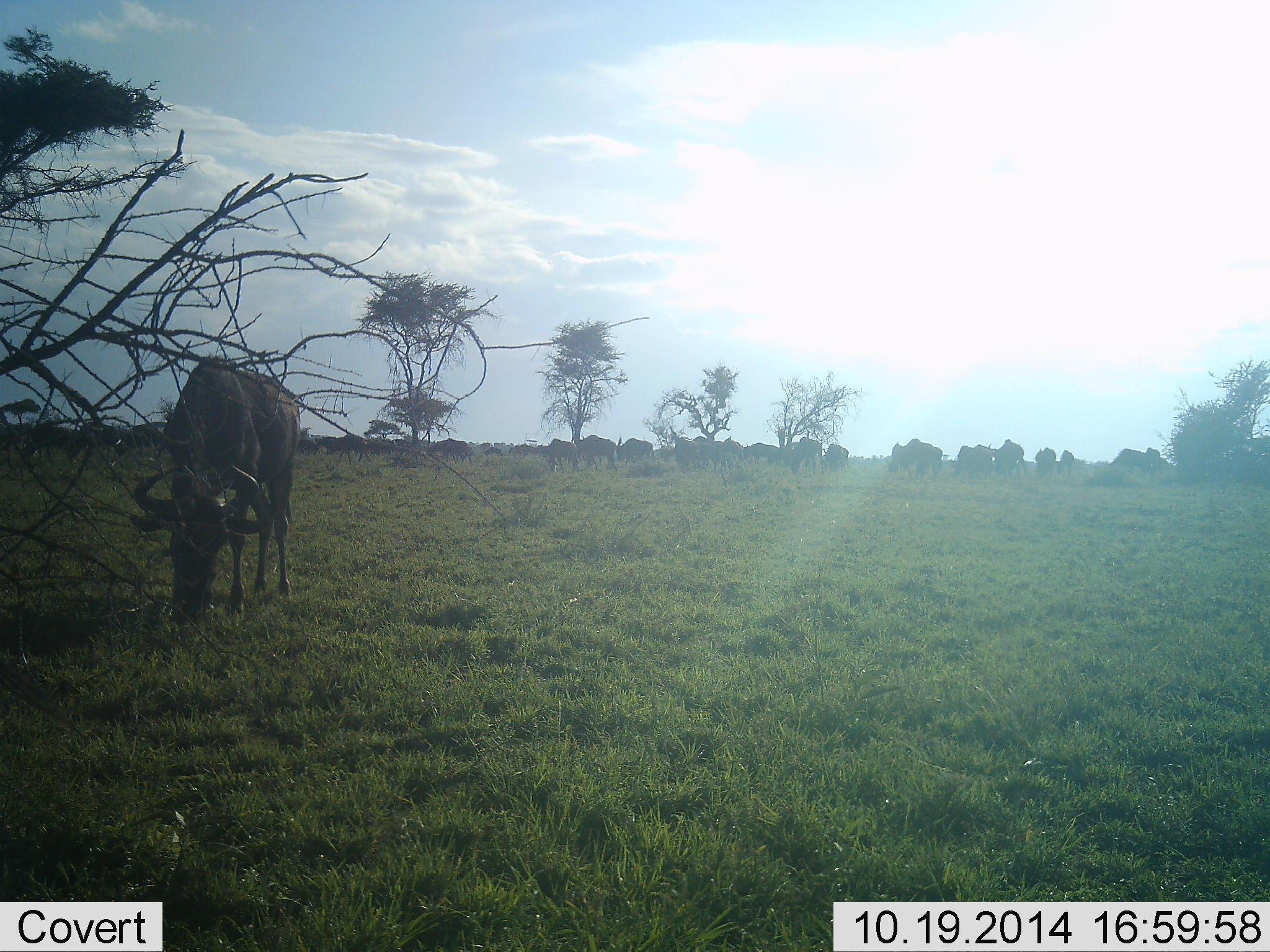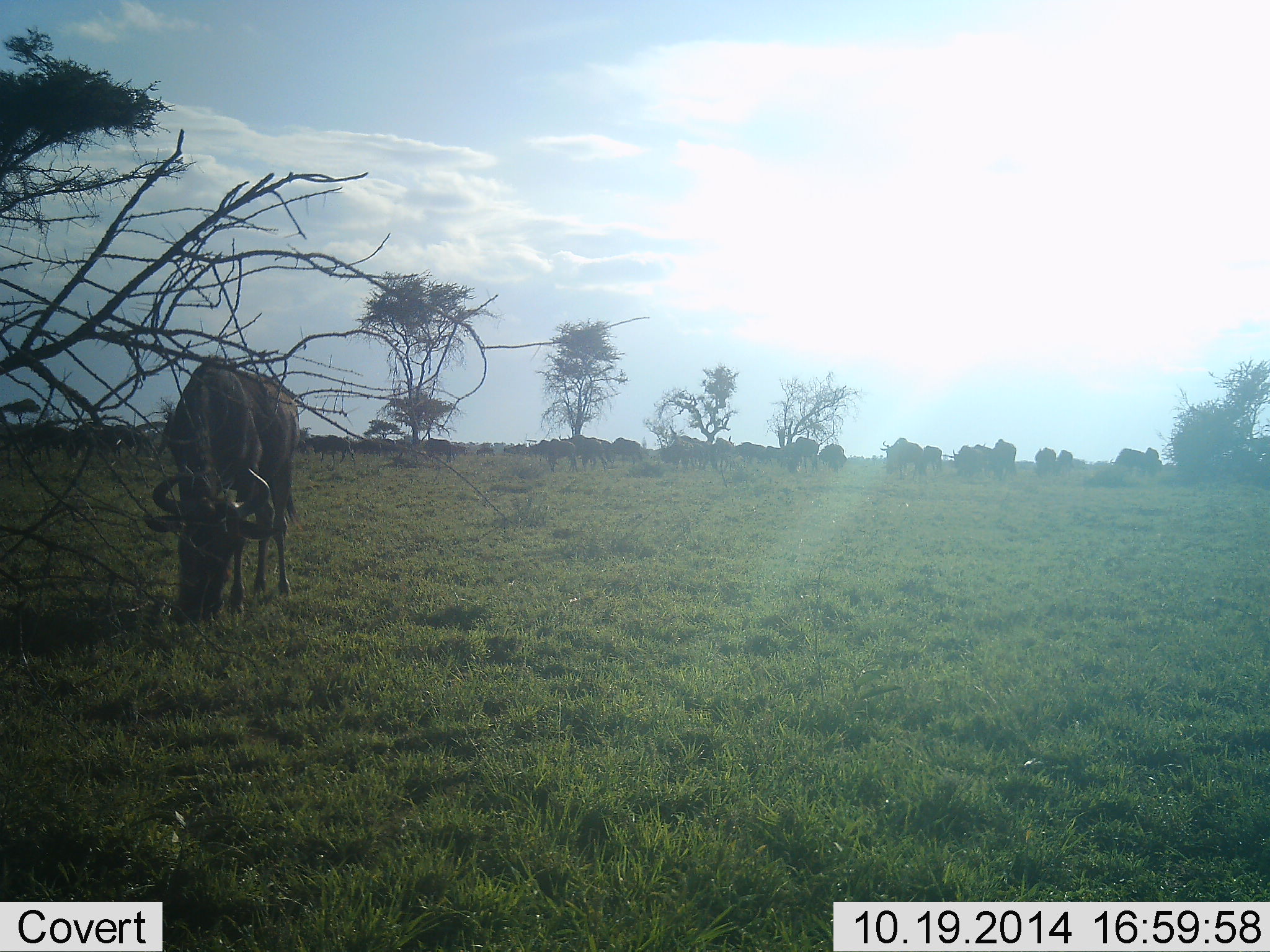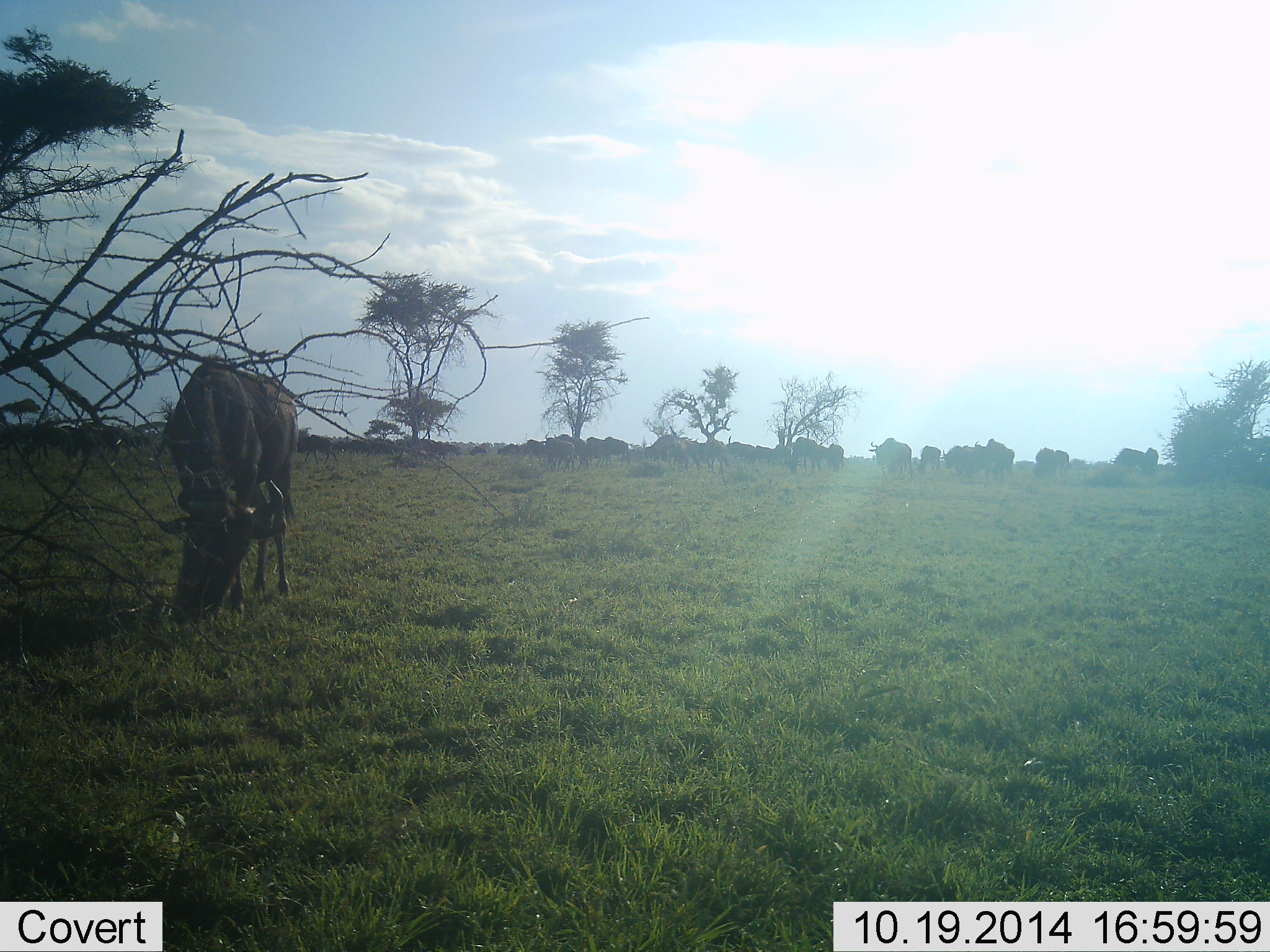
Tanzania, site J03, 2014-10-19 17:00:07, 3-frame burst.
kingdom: Animalia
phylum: Chordata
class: Mammalia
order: Artiodactyla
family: Bovidae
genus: Connochaetes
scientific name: Connochaetes taurinus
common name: blue wildebeest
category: wildebeest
Wildebeest (blue wildebeest) (Connochaetes taurinus), count 11-50. Behavior (volunteer vote fractions): standing 30%, resting 0%, moving 70%, interacting 0%. Young present (vote fraction): 0%. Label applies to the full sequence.